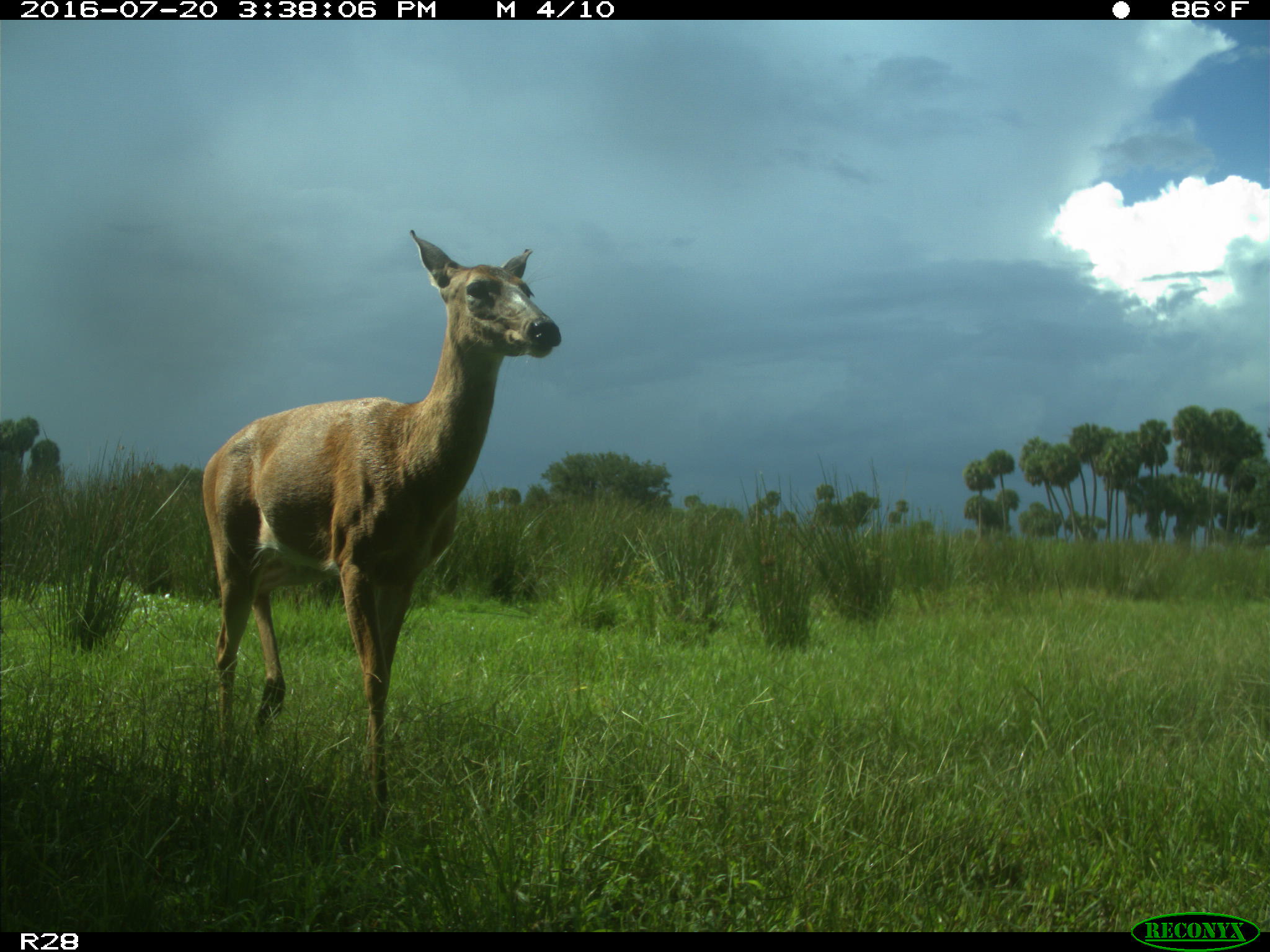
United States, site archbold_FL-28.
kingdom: Animalia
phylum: Chordata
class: Mammalia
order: Artiodactyla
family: Cervidae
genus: Odocoileus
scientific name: Odocoileus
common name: deer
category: unidentified deer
Unidentified deer (deer) (Odocoileus).